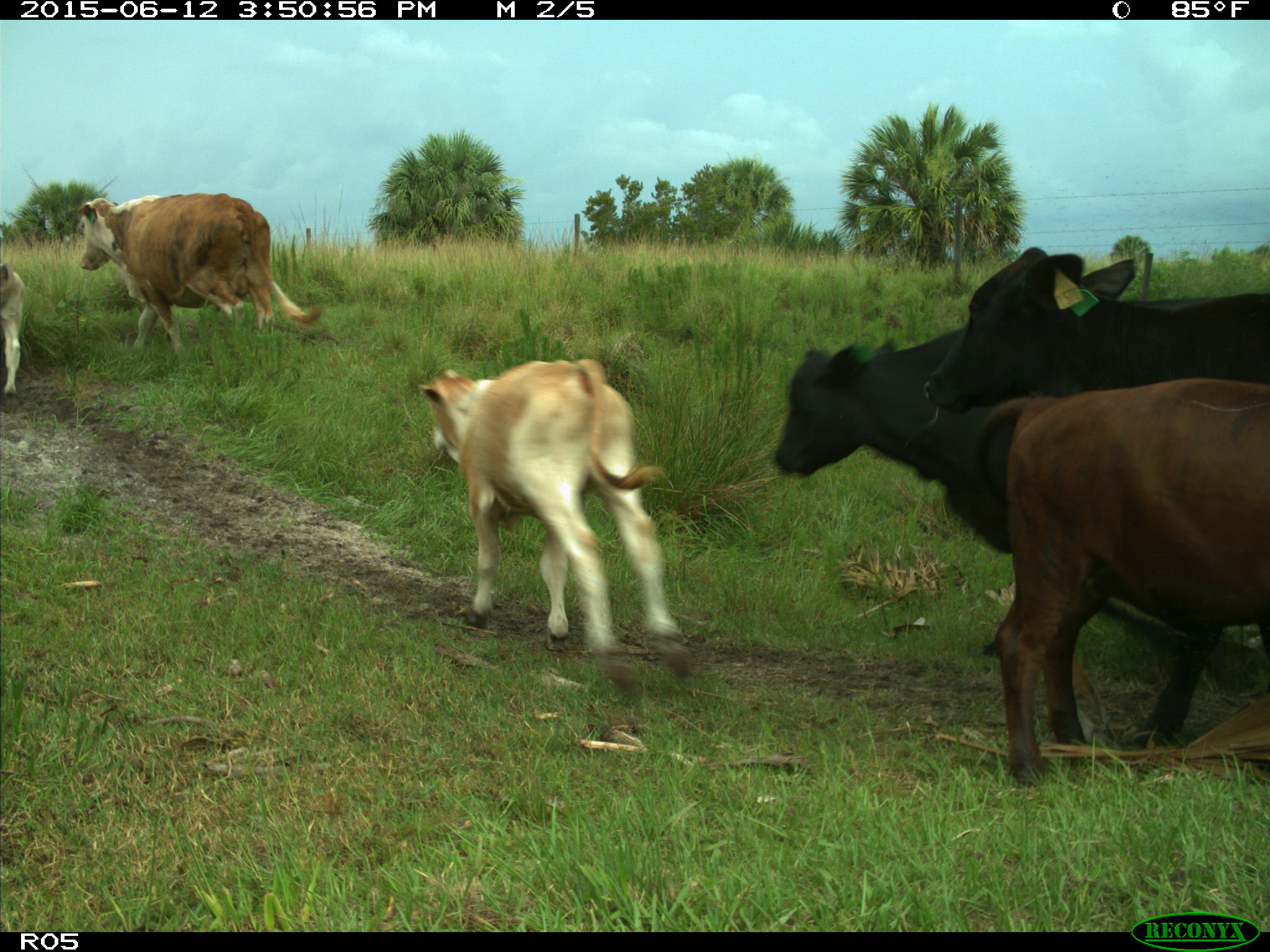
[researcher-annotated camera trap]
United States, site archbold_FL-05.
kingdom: Animalia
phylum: Chordata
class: Mammalia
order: Artiodactyla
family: Bovidae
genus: Bos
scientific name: Bos taurus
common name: domestic cow